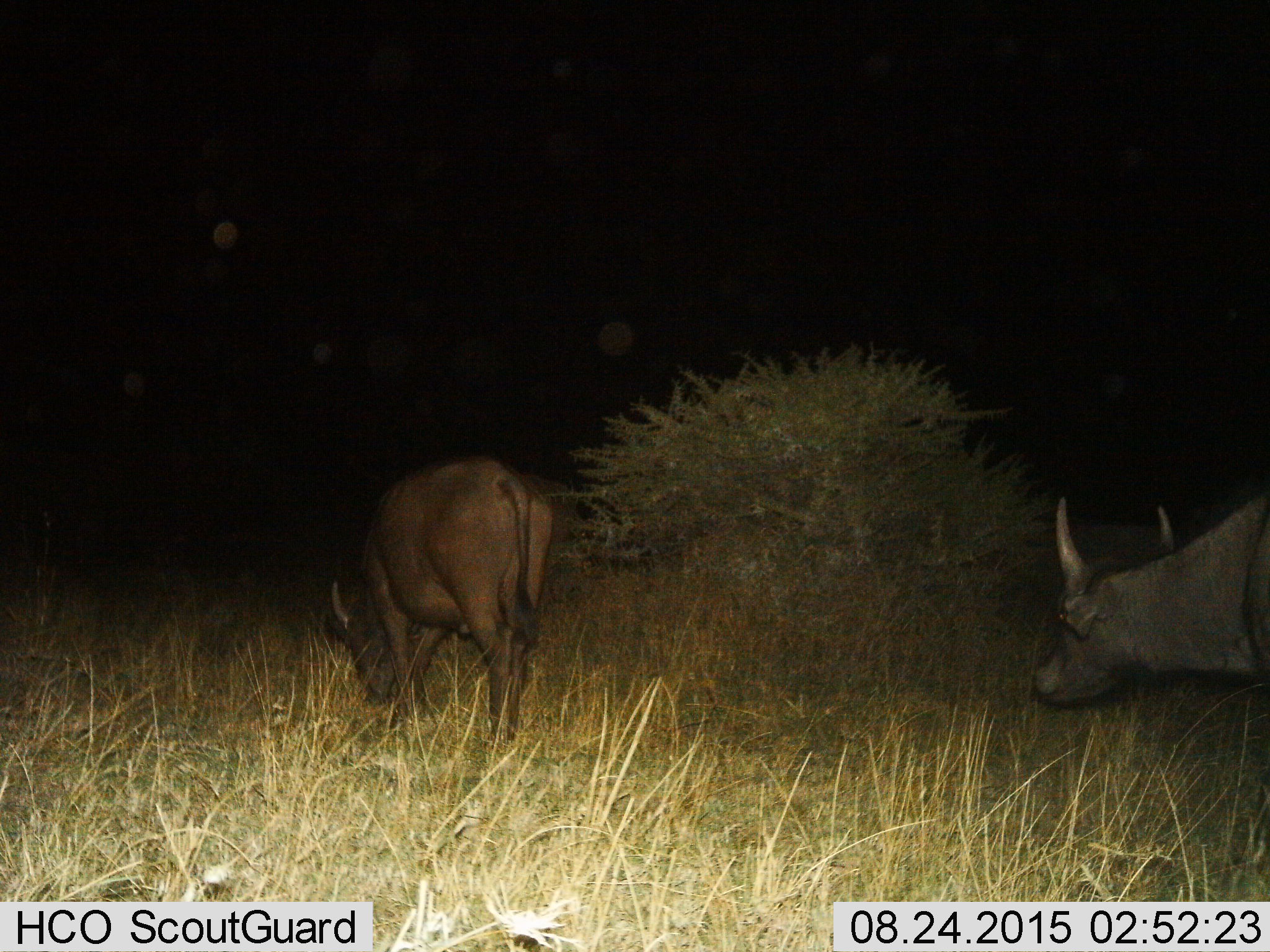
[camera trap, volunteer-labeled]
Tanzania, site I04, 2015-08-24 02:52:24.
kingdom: Animalia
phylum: Chordata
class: Mammalia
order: Artiodactyla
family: Bovidae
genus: Syncerus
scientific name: Syncerus caffer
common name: cape buffalo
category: buffalo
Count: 2.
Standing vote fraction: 12%.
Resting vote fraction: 0%.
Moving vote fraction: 75%.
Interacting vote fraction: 0%.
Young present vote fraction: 0%.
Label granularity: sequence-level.